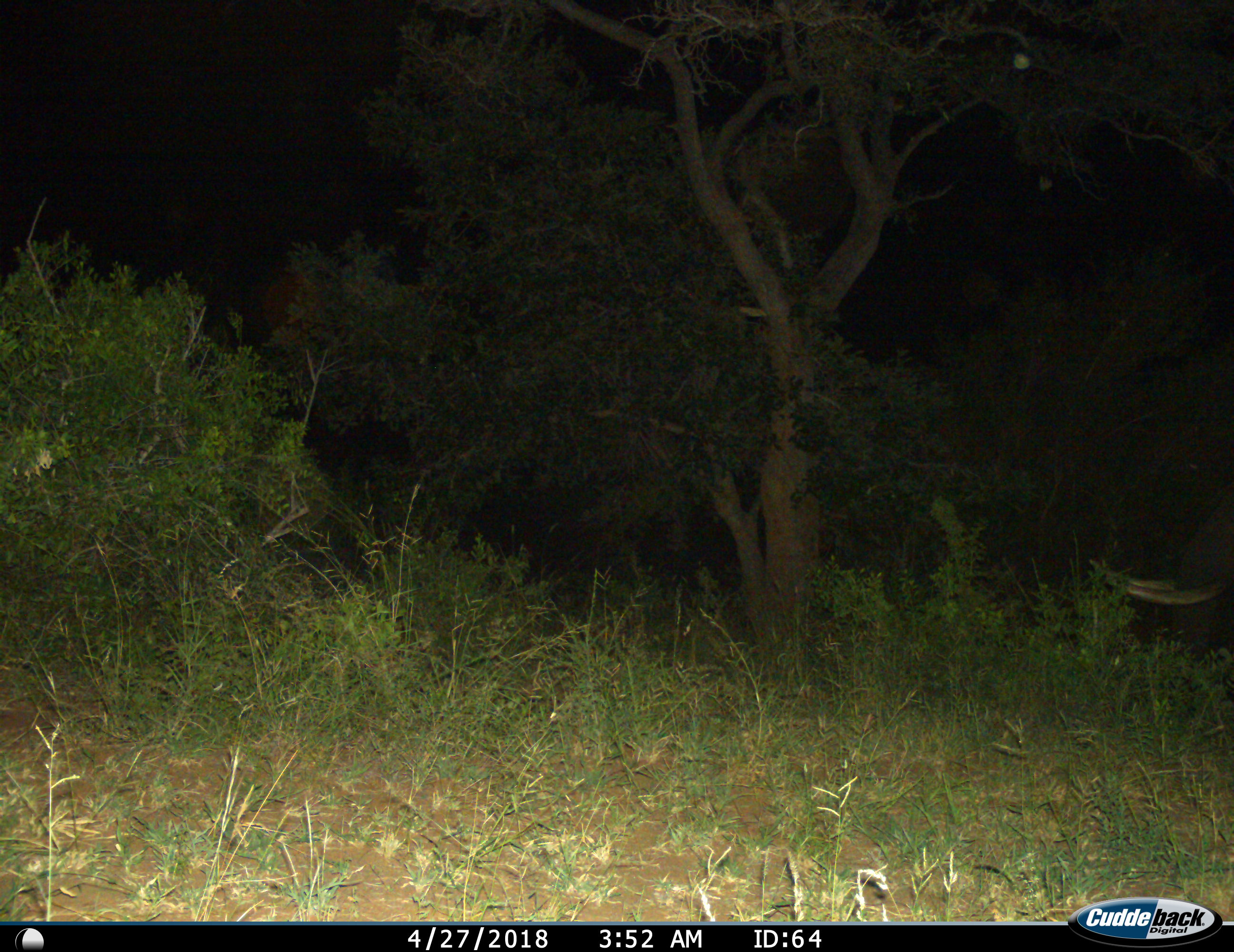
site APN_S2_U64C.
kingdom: Animalia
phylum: Chordata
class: Mammalia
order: Proboscidea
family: Elephantidae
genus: Loxodonta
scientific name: Loxodonta africana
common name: african bush elephant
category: elephant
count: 1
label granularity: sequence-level